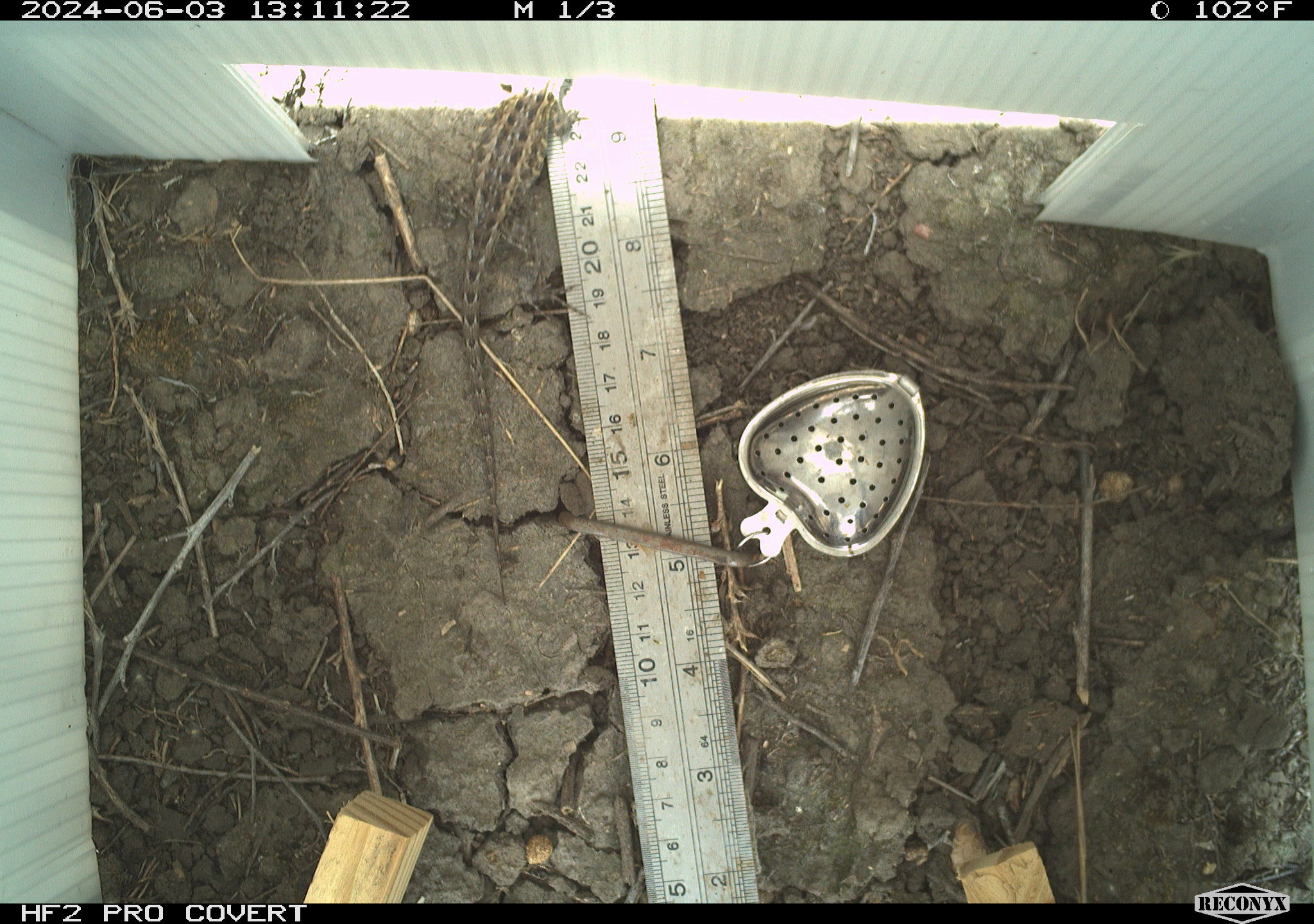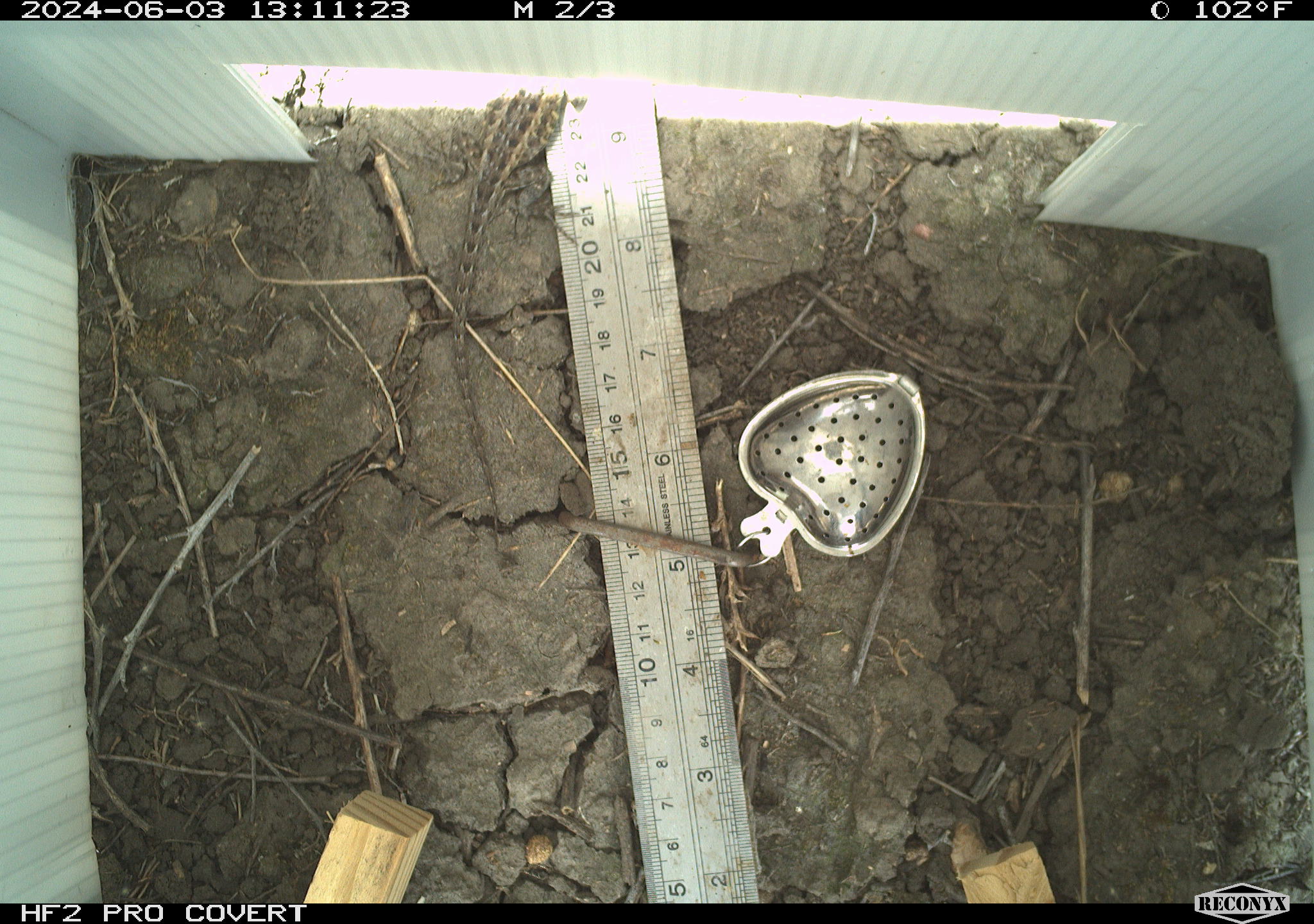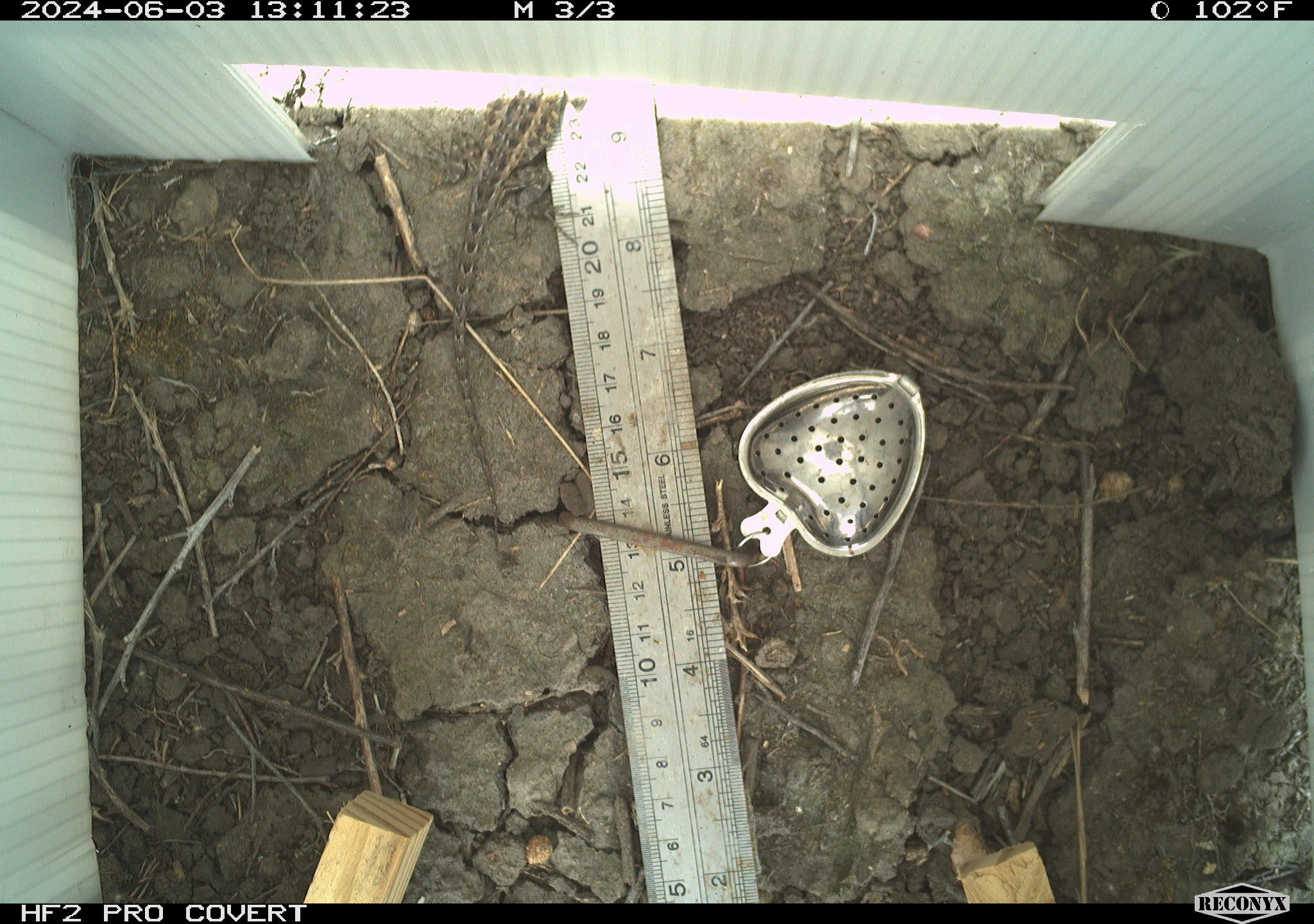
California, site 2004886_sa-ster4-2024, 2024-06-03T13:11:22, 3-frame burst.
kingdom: Animalia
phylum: Chordata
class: Reptilia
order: Squamata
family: Phrynosomatidae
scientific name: Phrynosomatidae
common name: phrynosomatid lizards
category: phrynosomatidae family